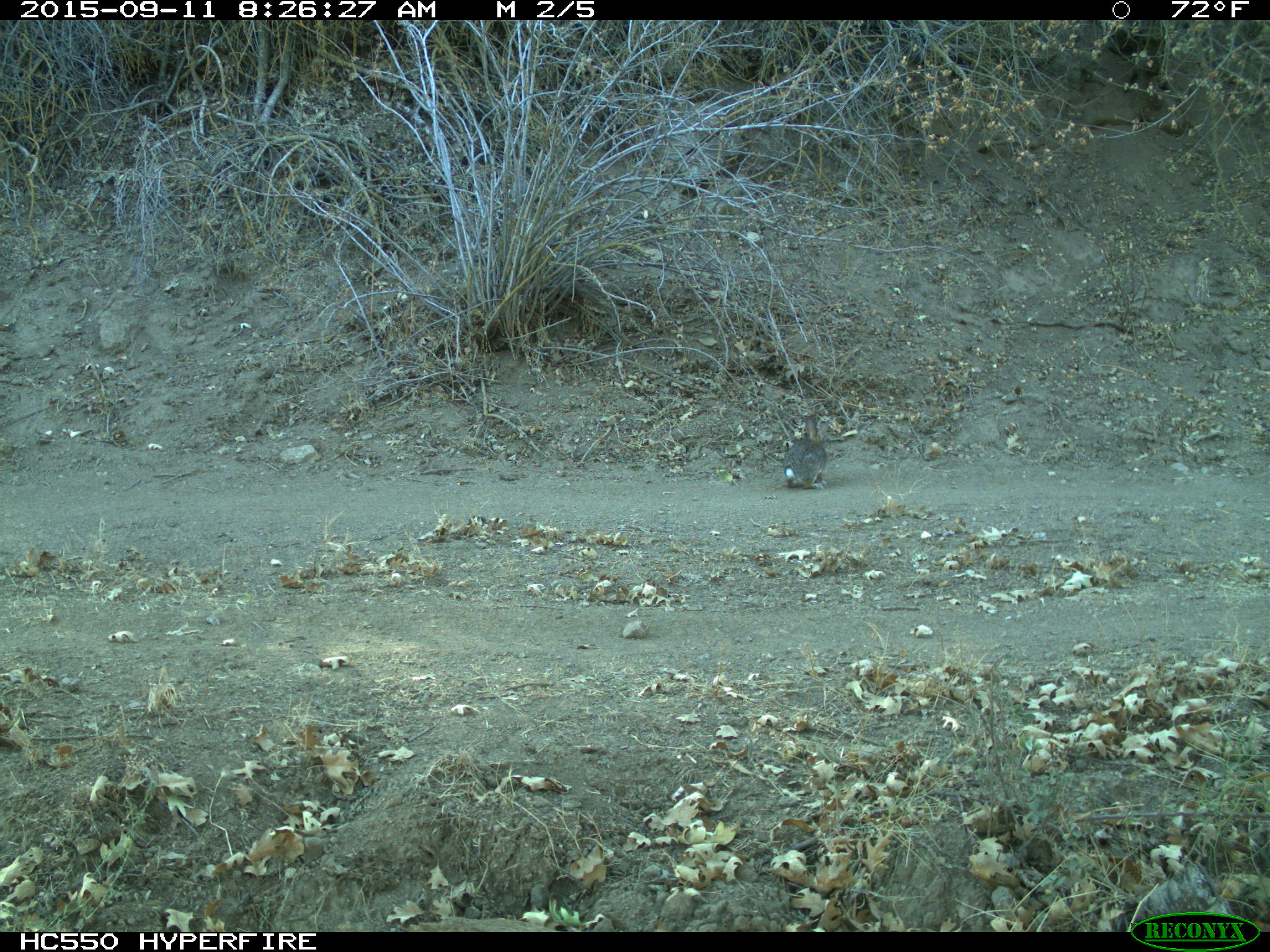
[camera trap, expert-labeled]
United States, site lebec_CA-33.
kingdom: Animalia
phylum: Chordata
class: Mammalia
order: Lagomorpha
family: Leporidae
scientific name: Leporidae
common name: rabbits and hares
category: unidentified rabbit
Unidentified rabbit (rabbits and hares) (Leporidae).